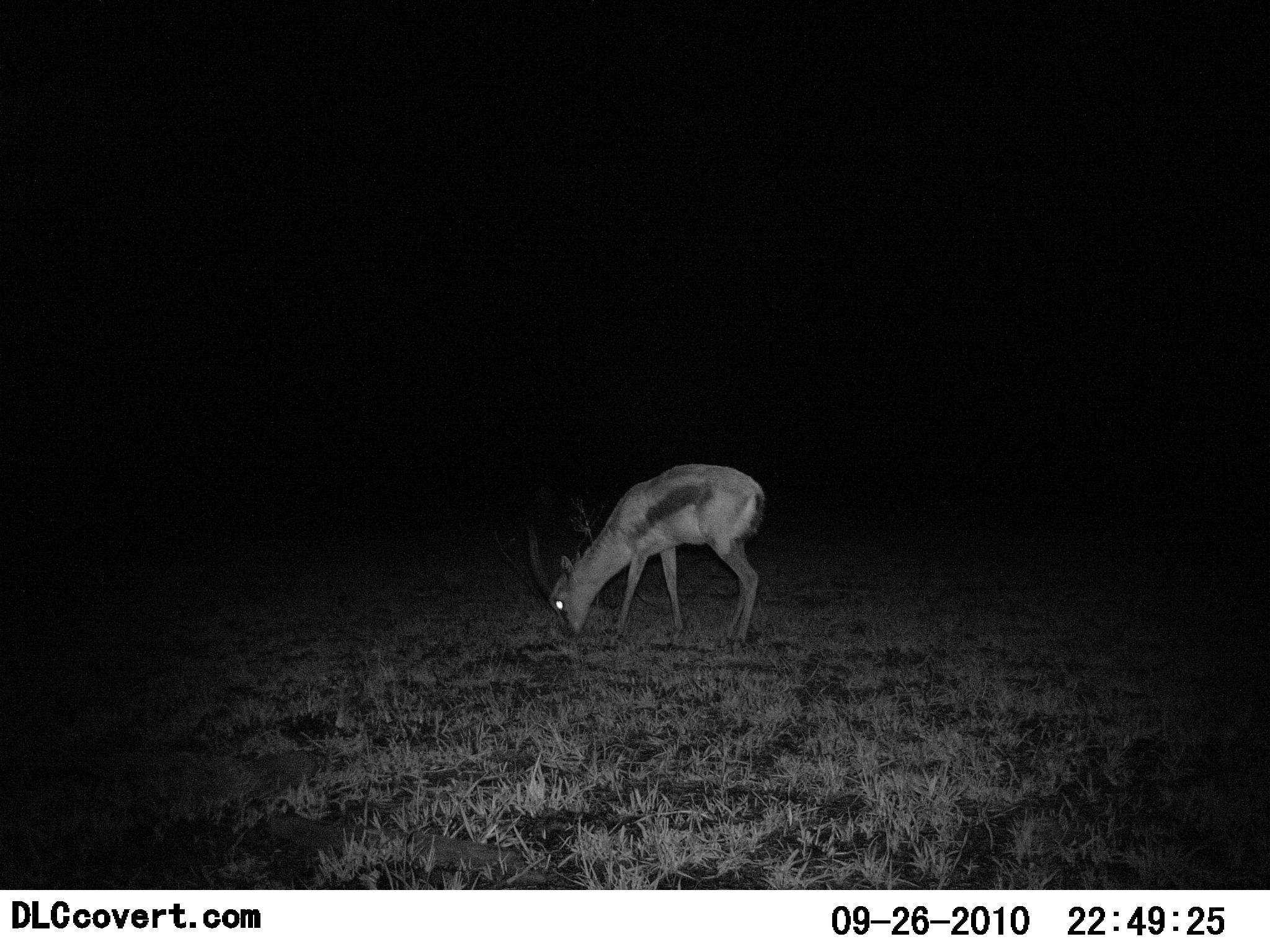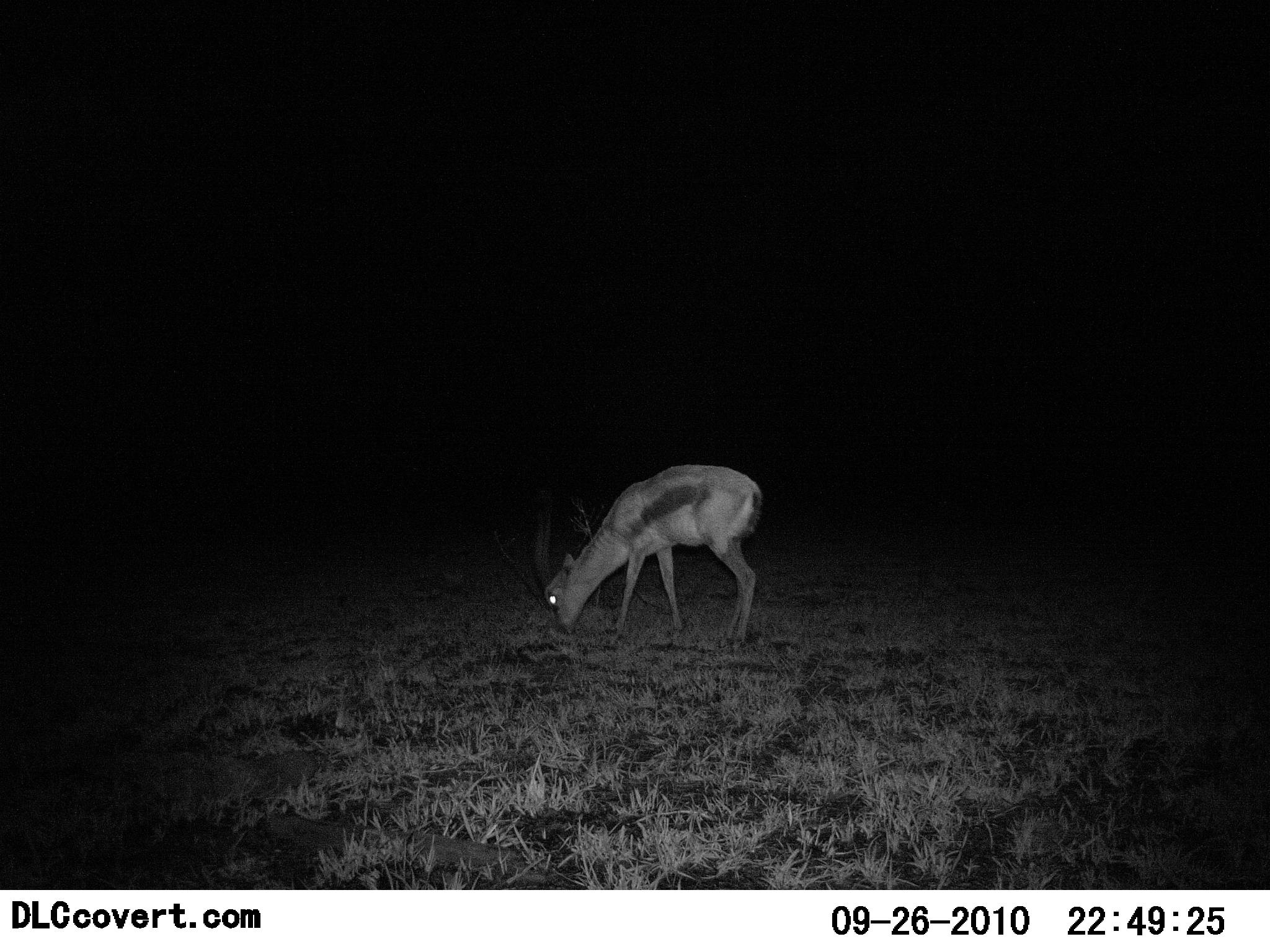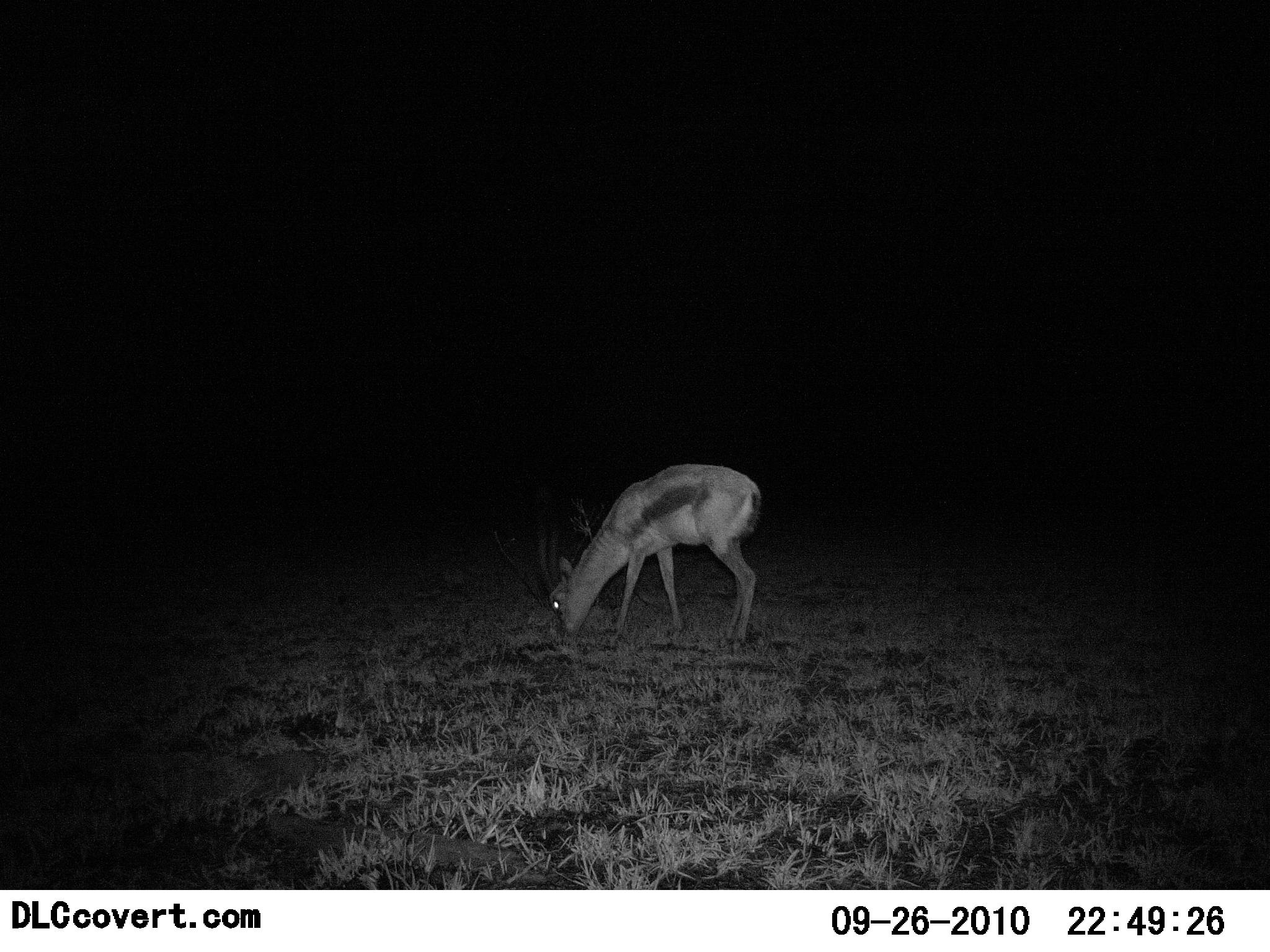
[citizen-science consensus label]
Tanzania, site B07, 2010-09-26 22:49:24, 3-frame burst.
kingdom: Animalia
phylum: Chordata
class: Mammalia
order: Artiodactyla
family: Bovidae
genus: Eudorcas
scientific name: Eudorcas thomsonii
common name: thomson's gazelle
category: gazellethomsons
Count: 1.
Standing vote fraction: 14%.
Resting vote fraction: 0%.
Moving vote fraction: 0%.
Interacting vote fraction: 0%.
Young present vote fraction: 0%.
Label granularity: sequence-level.